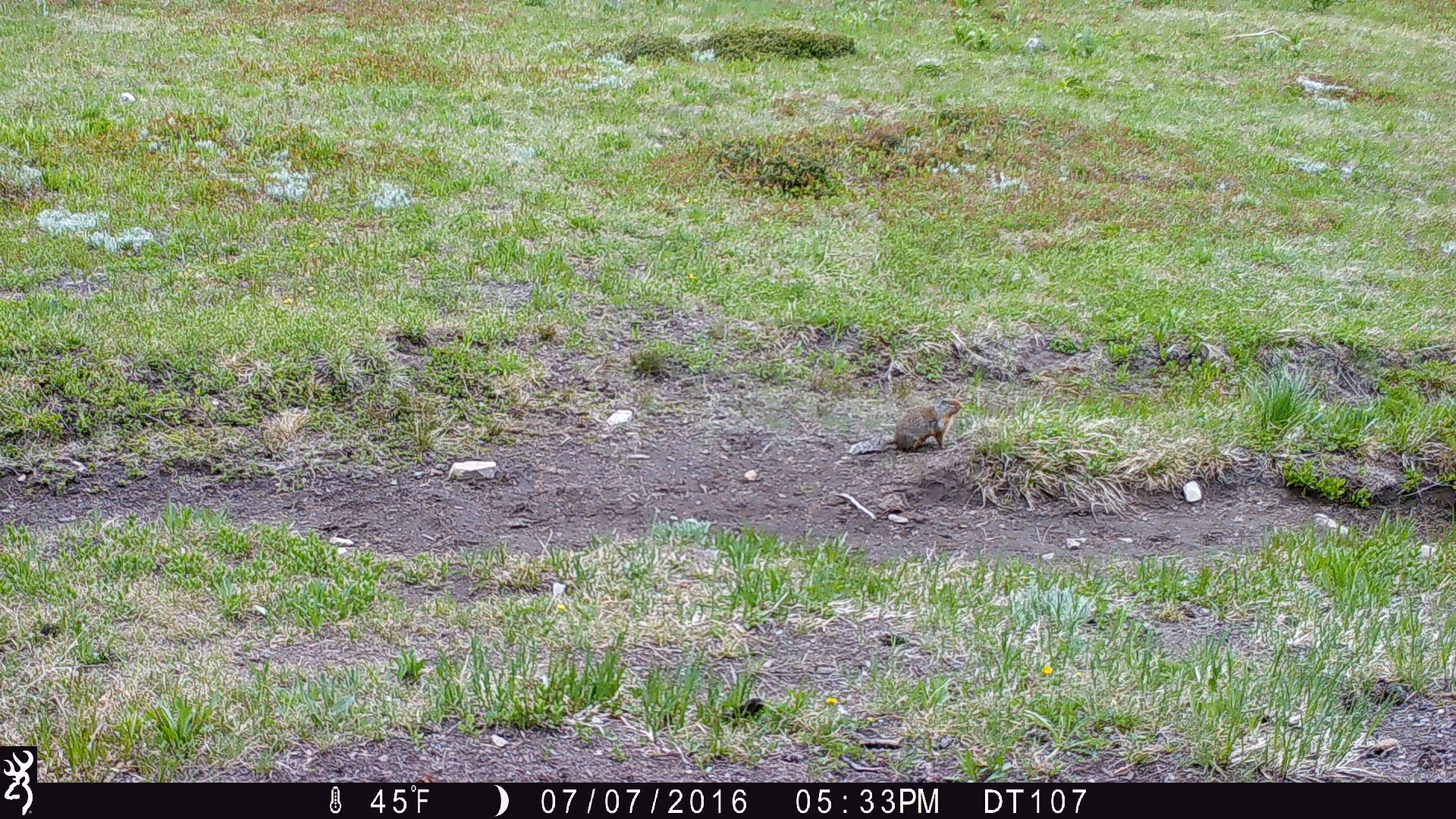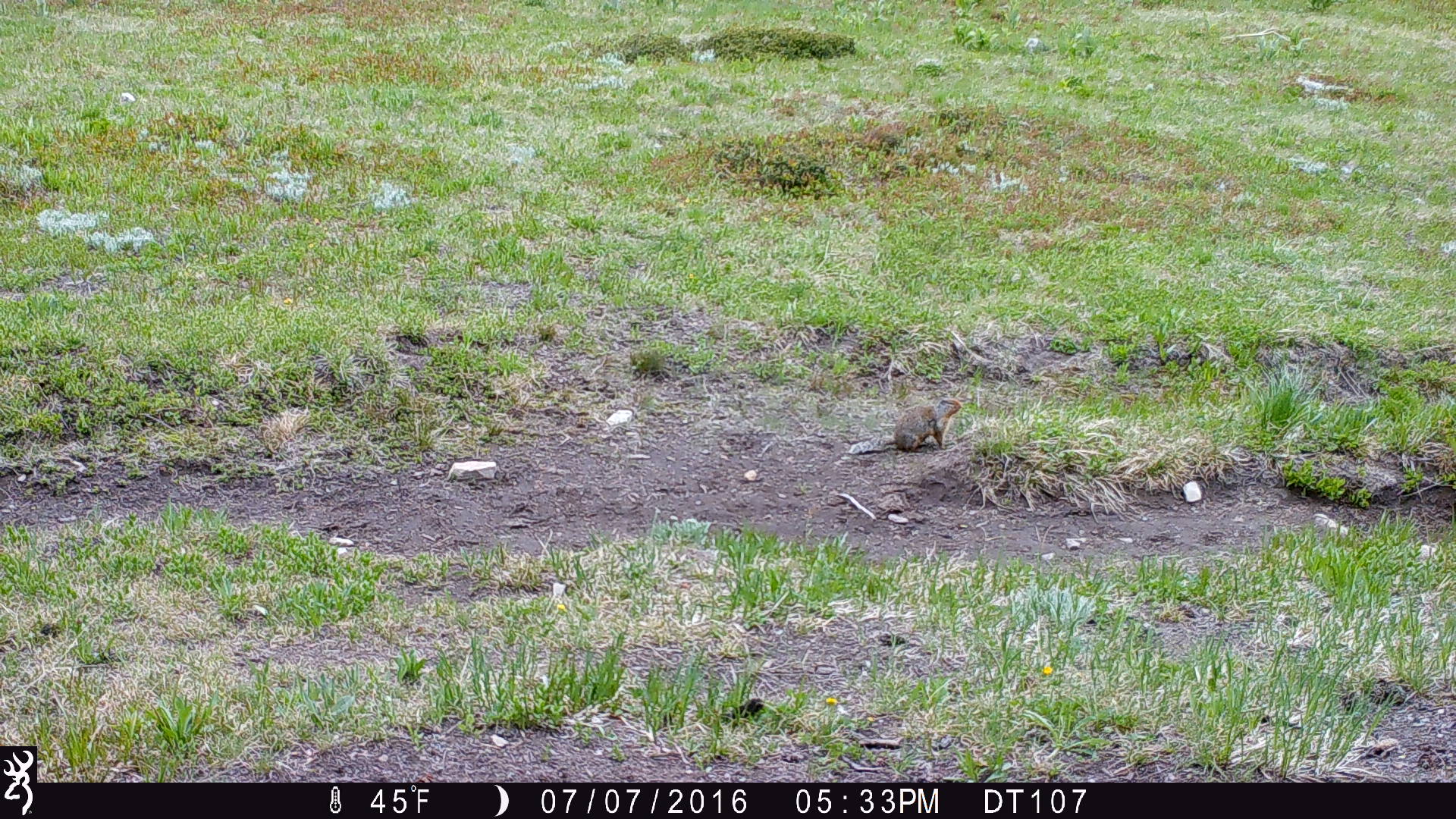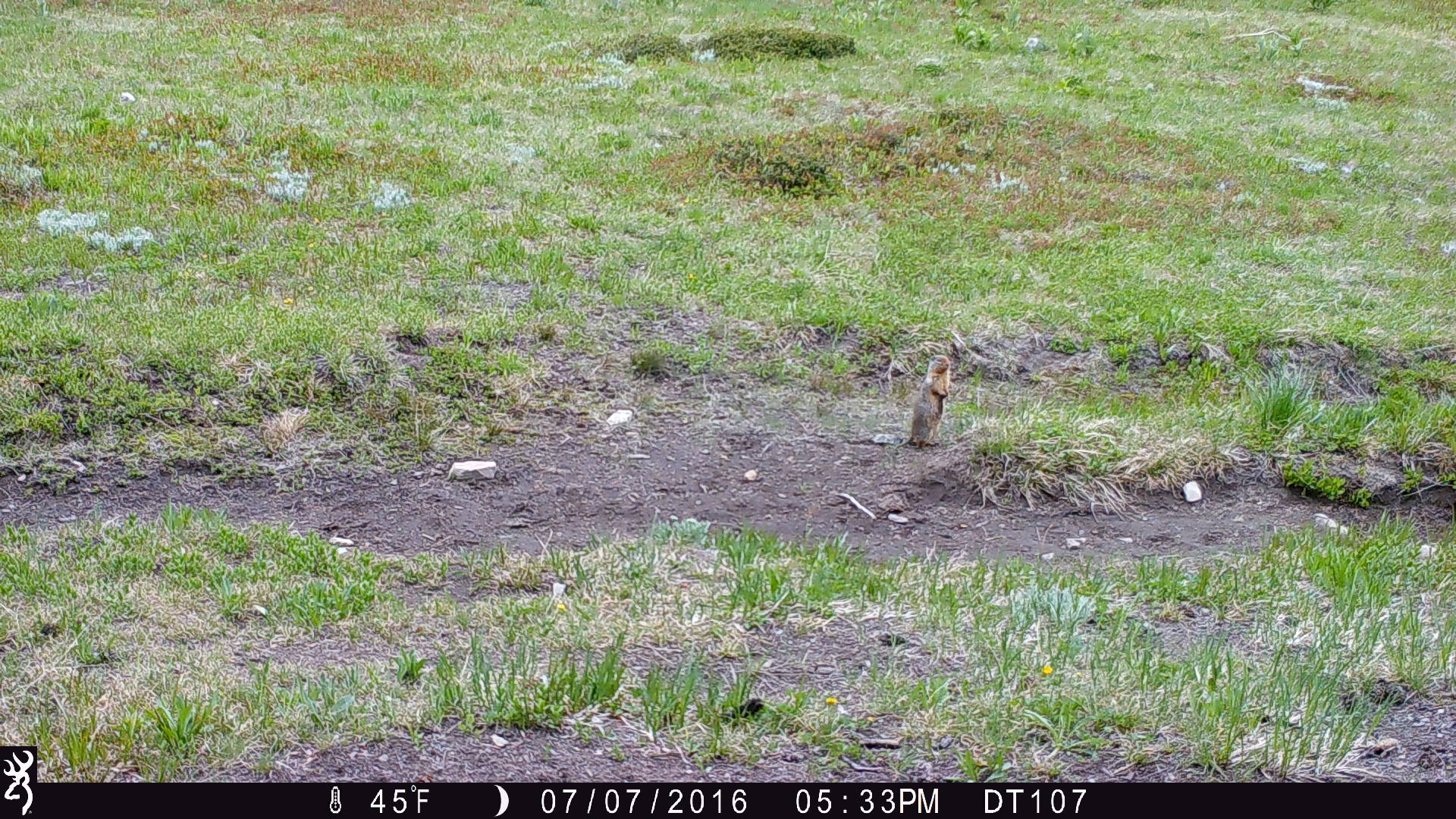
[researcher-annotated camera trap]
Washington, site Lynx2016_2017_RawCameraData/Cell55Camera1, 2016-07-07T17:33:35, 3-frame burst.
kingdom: Animalia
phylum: Chordata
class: Mammalia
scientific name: Mammalia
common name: small mammal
Small mammal (Mammalia). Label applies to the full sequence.